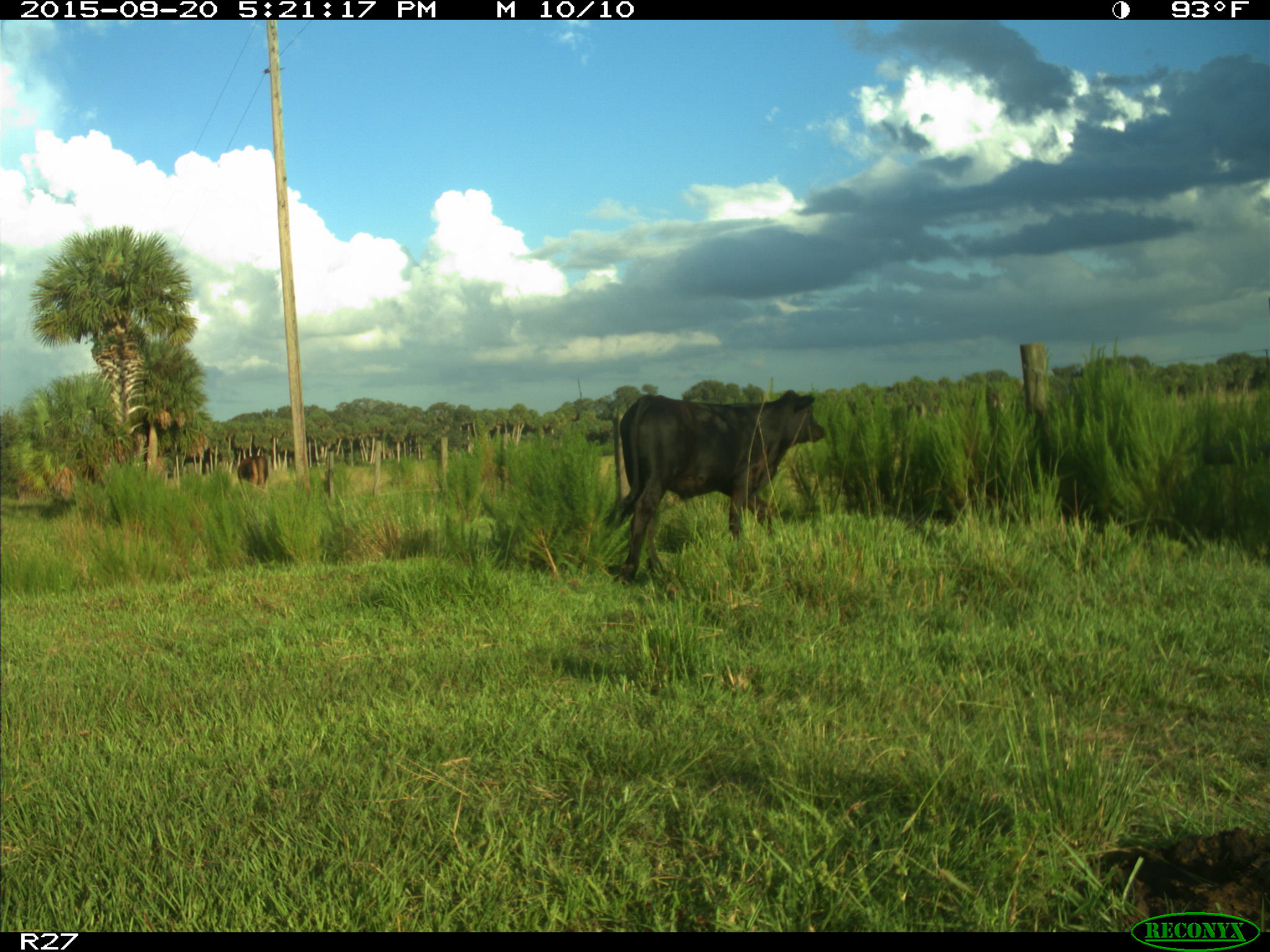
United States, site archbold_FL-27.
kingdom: Animalia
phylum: Chordata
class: Mammalia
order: Artiodactyla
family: Bovidae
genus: Bos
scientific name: Bos taurus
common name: domestic cow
Bos taurus (domestic cow).